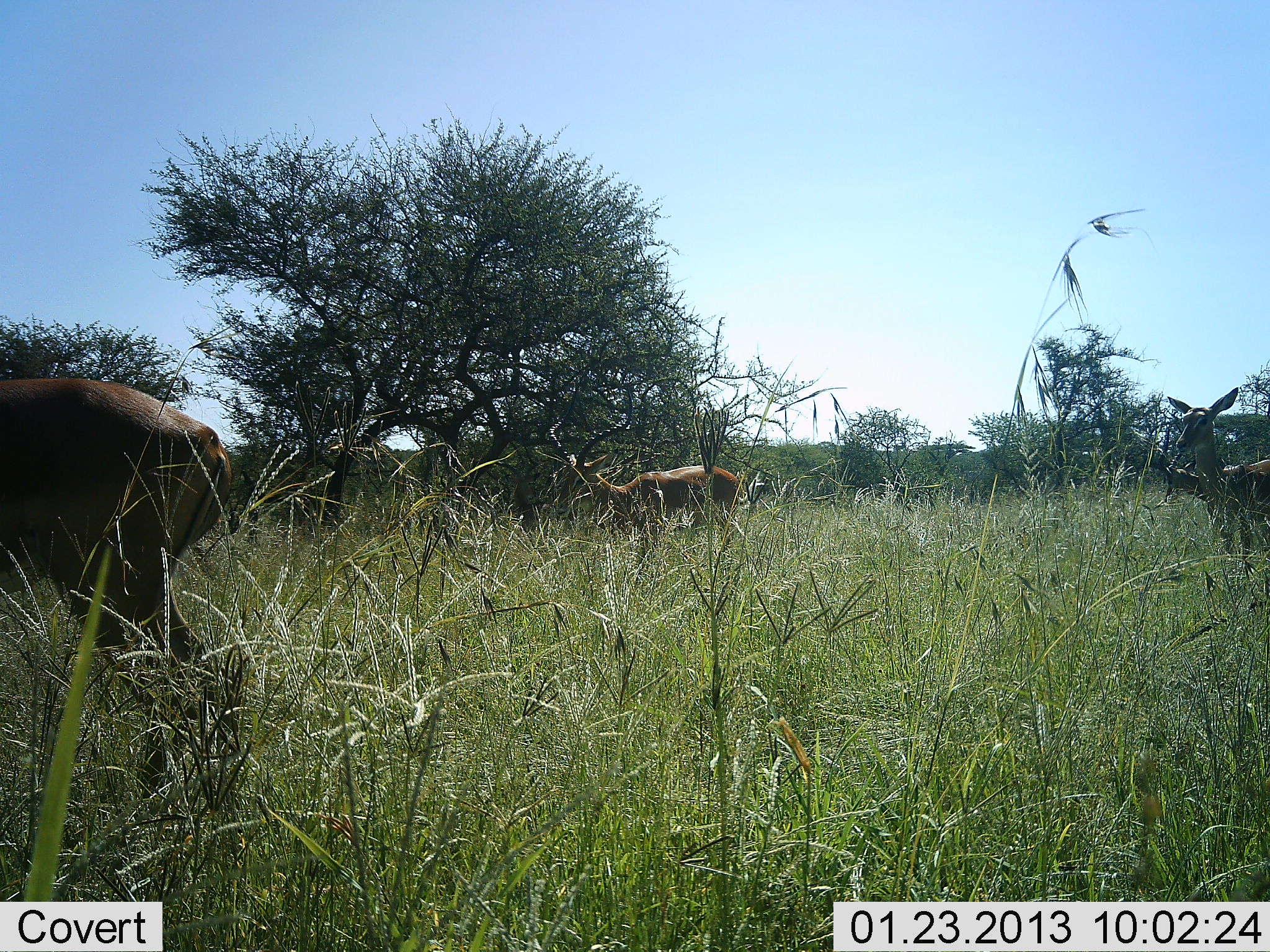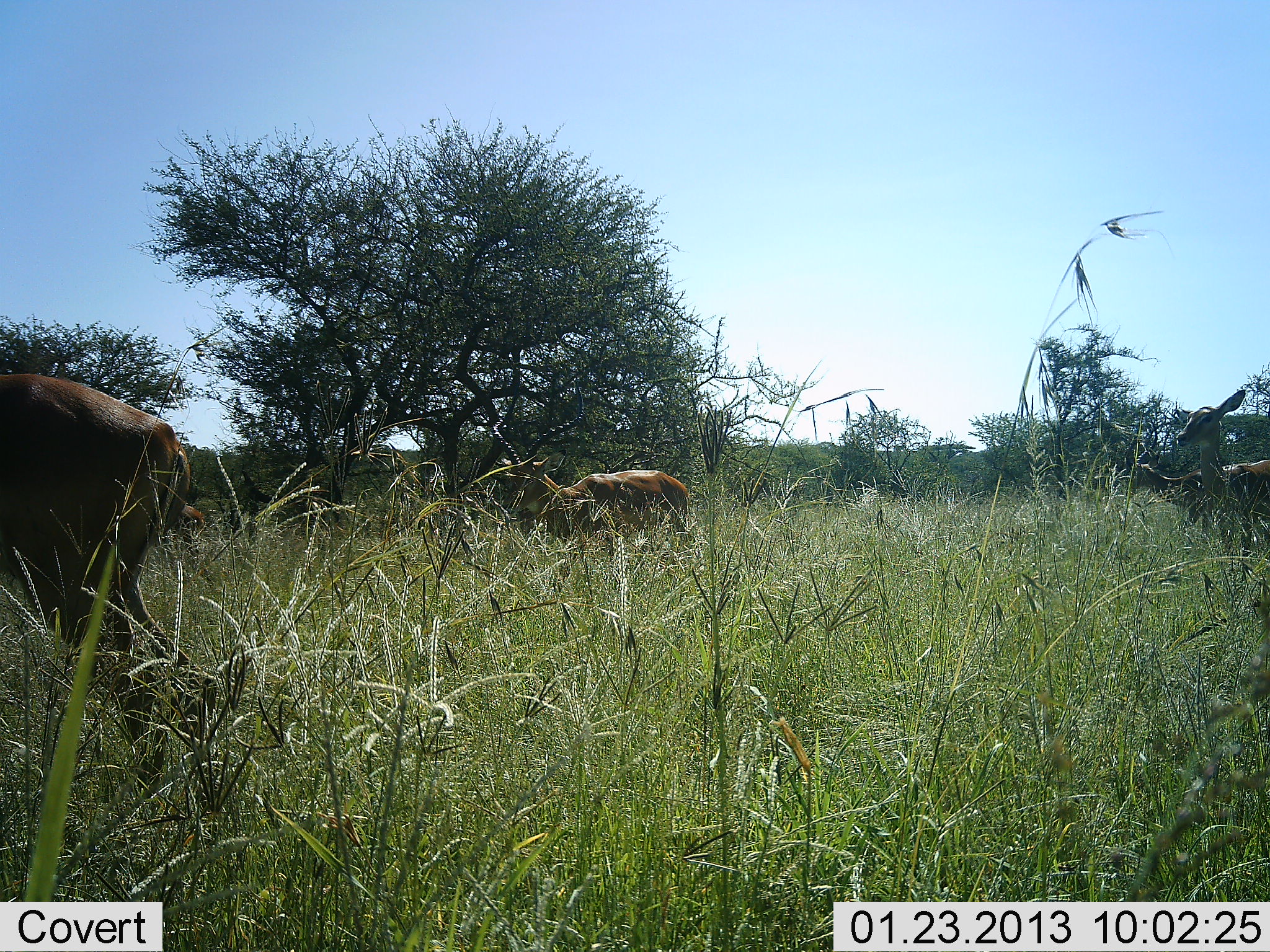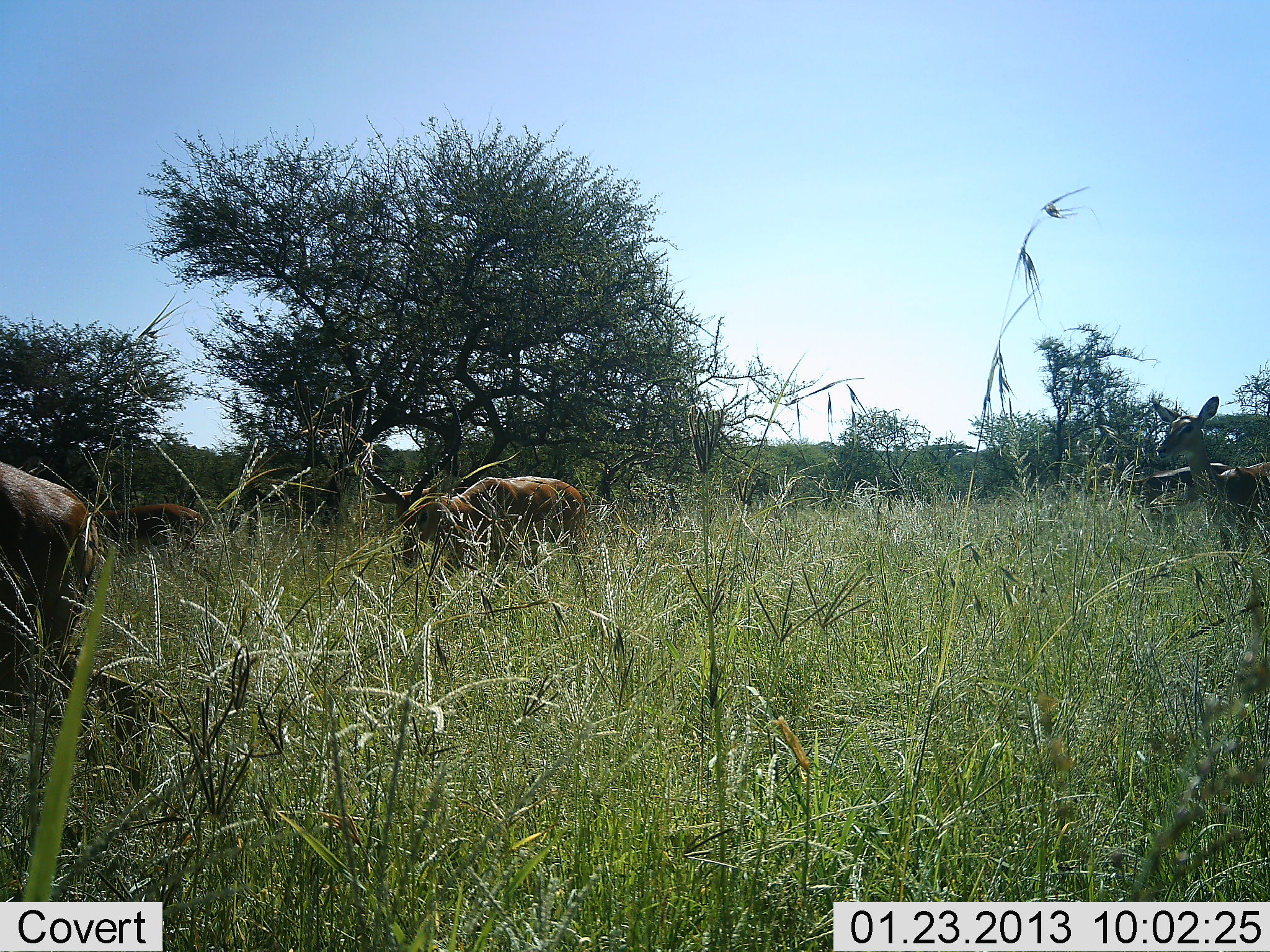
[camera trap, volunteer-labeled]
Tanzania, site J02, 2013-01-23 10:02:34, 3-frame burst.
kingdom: Animalia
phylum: Chordata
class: Mammalia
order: Artiodactyla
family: Bovidae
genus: Aepyceros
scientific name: Aepyceros melampus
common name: impala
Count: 4.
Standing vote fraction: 18%.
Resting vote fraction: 7%.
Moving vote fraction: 82%.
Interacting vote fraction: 0%.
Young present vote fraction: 4%.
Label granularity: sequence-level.